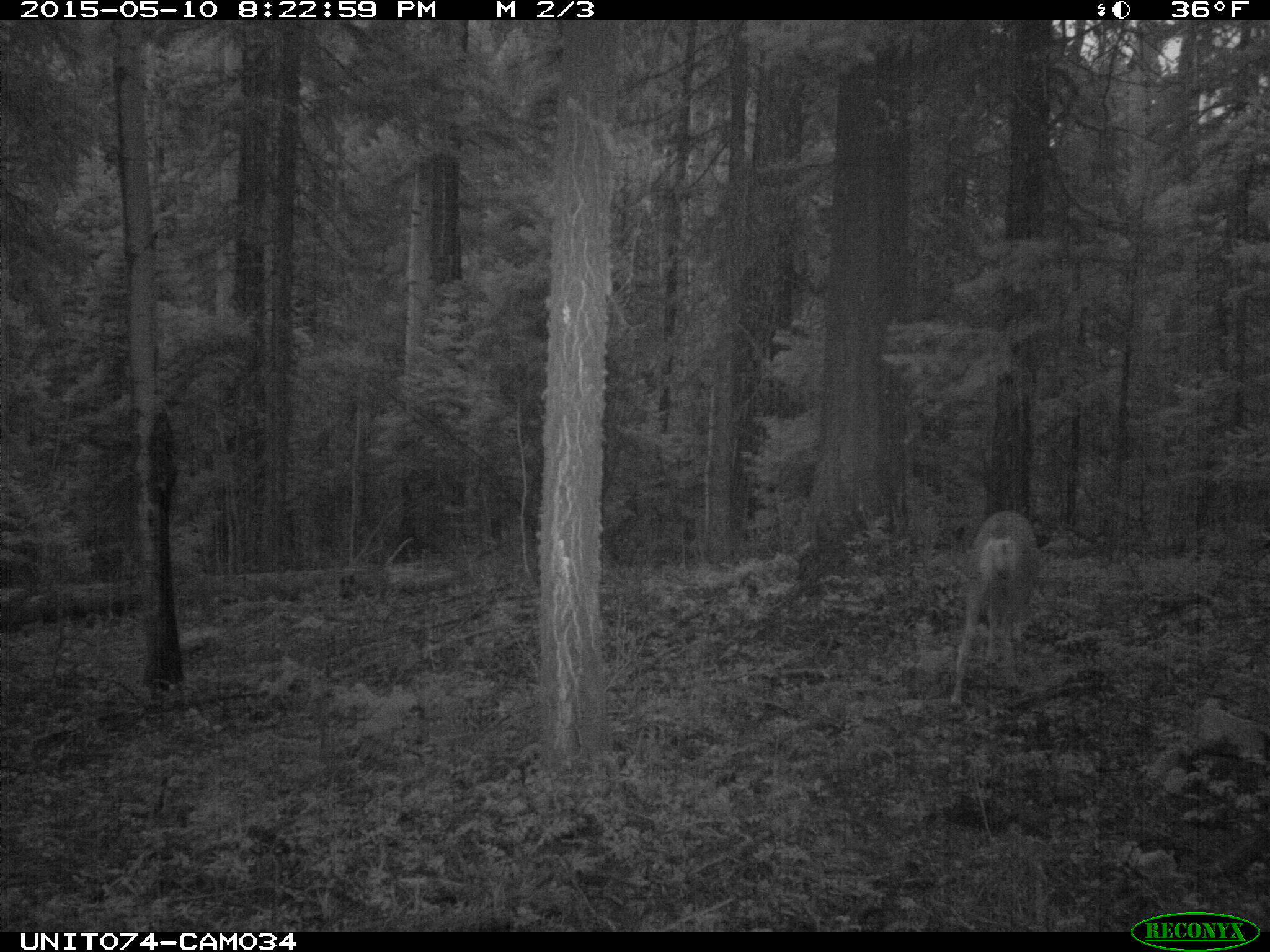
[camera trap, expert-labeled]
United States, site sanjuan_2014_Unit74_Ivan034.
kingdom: Animalia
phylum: Chordata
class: Mammalia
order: Artiodactyla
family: Cervidae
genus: Odocoileus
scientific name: Odocoileus hemionus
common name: mule deer